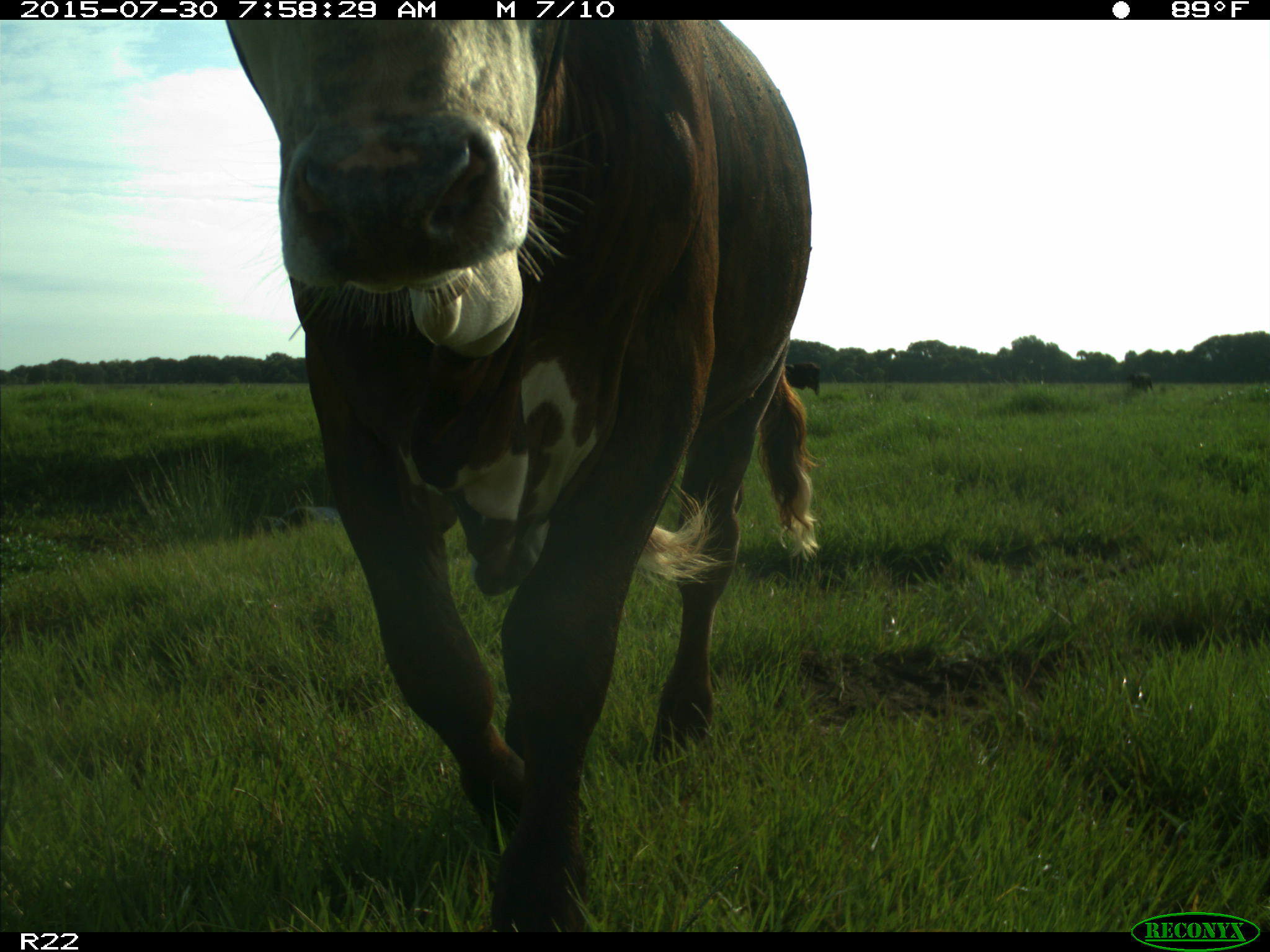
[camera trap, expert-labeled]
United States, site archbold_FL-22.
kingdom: Animalia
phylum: Chordata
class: Mammalia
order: Artiodactyla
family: Bovidae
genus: Bos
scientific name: Bos taurus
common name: domestic cow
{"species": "Bos taurus (domestic cow)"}